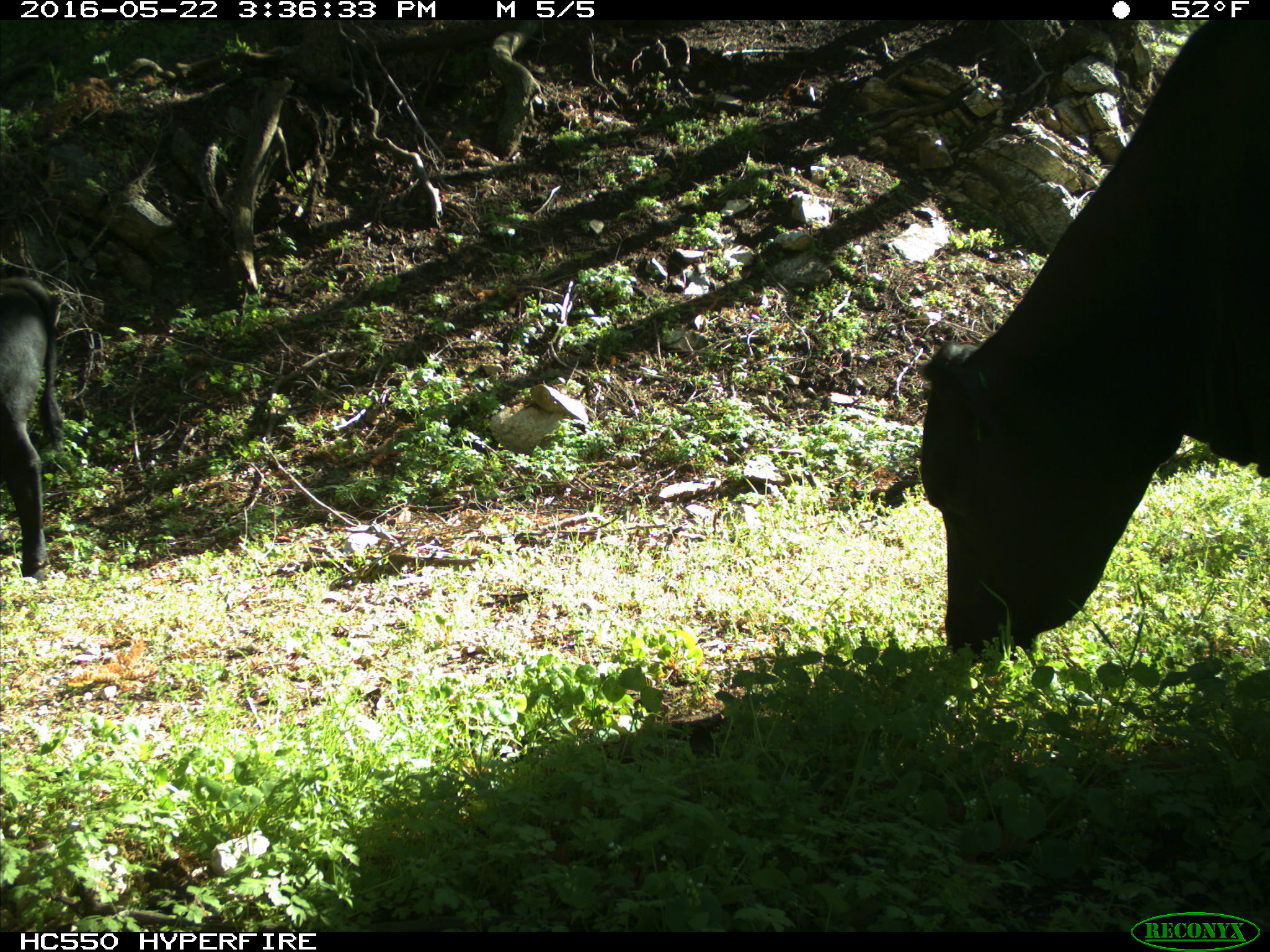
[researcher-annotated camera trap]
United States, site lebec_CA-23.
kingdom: Animalia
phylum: Chordata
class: Mammalia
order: Artiodactyla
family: Bovidae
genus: Bos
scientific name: Bos taurus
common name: domestic cow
Bos taurus (domestic cow).